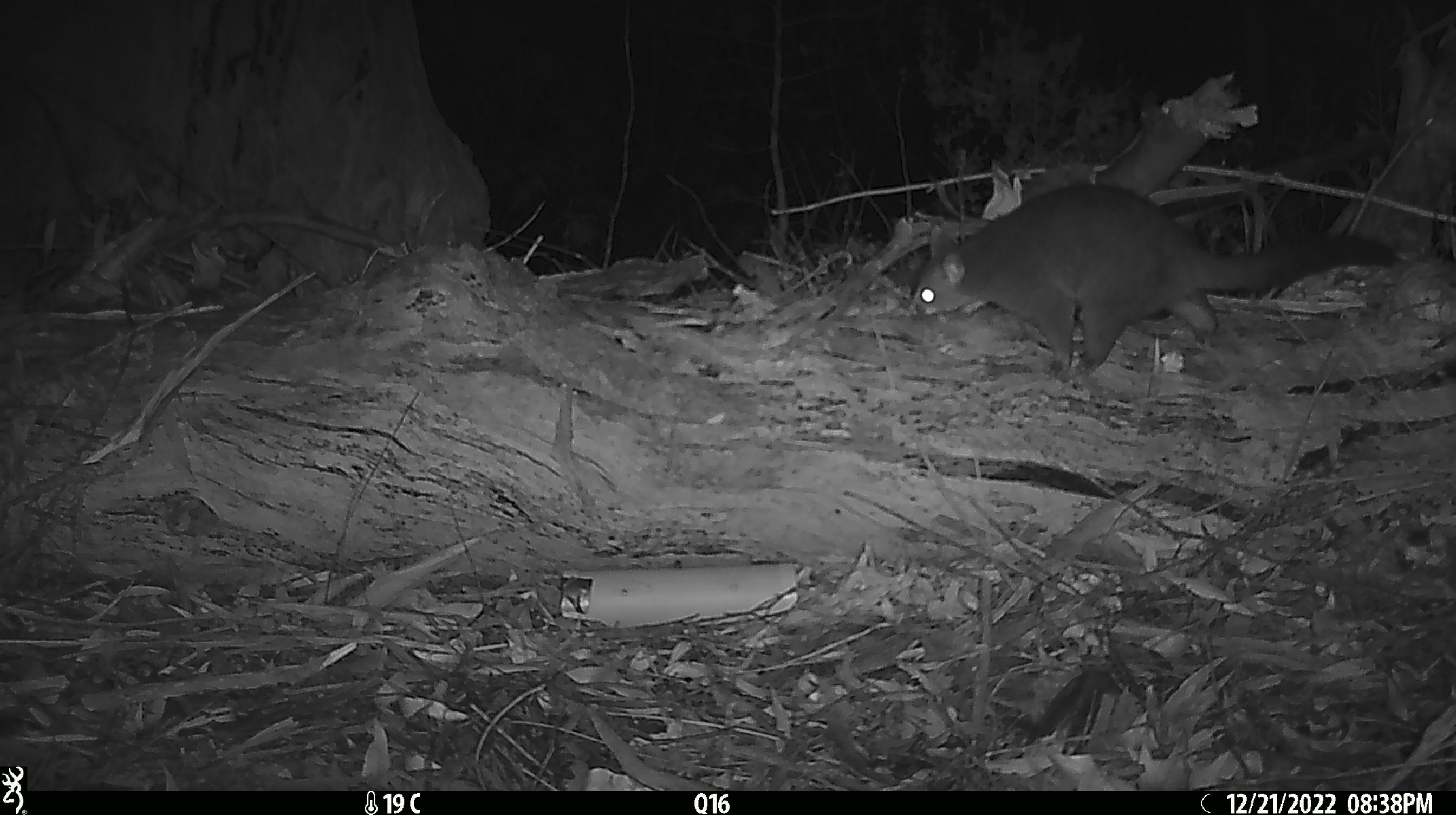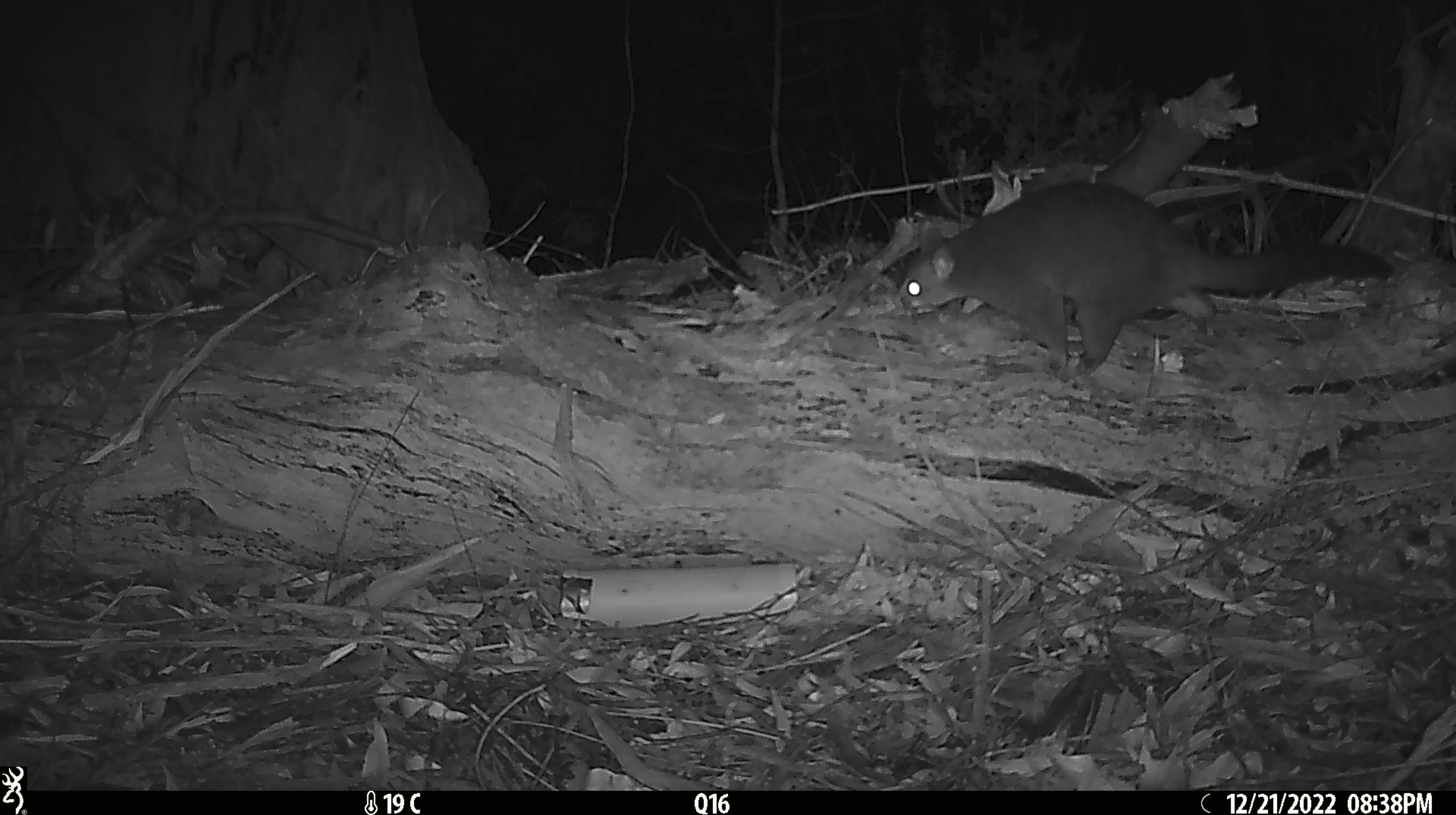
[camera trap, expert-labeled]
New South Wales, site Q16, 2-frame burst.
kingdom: Animalia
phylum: Chordata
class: Mammalia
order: Diprotodontia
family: Phalangeridae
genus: Trichosurus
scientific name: Trichosurus vulpecula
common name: common brushtail possum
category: possum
Possum (common brushtail possum) (Trichosurus vulpecula).